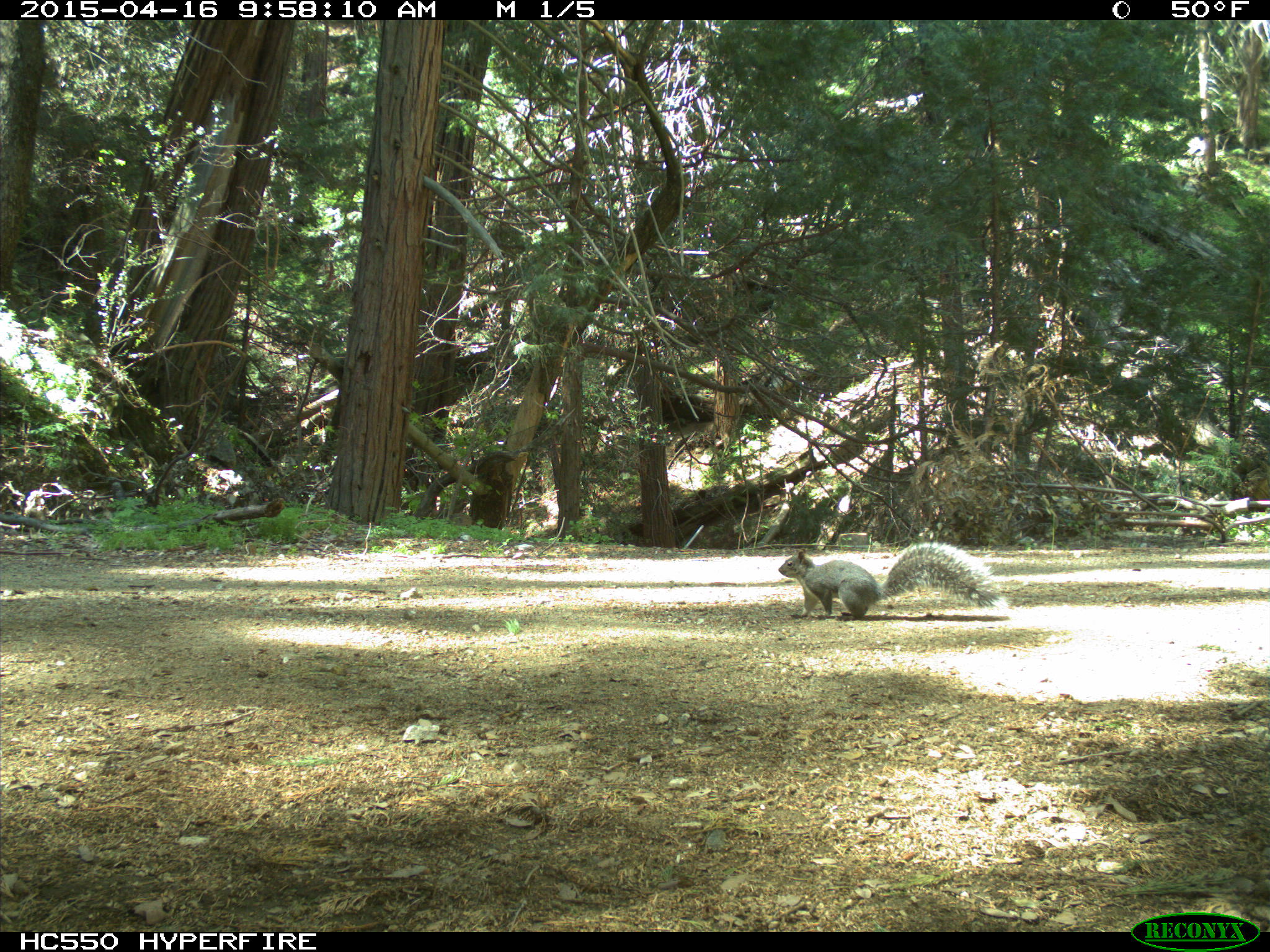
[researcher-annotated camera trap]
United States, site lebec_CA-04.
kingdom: Animalia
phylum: Chordata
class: Mammalia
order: Rodentia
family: Sciuridae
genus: Sciurus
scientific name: Sciurus carolinensis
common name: eastern gray squirrel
Sciurus carolinensis (eastern gray squirrel).